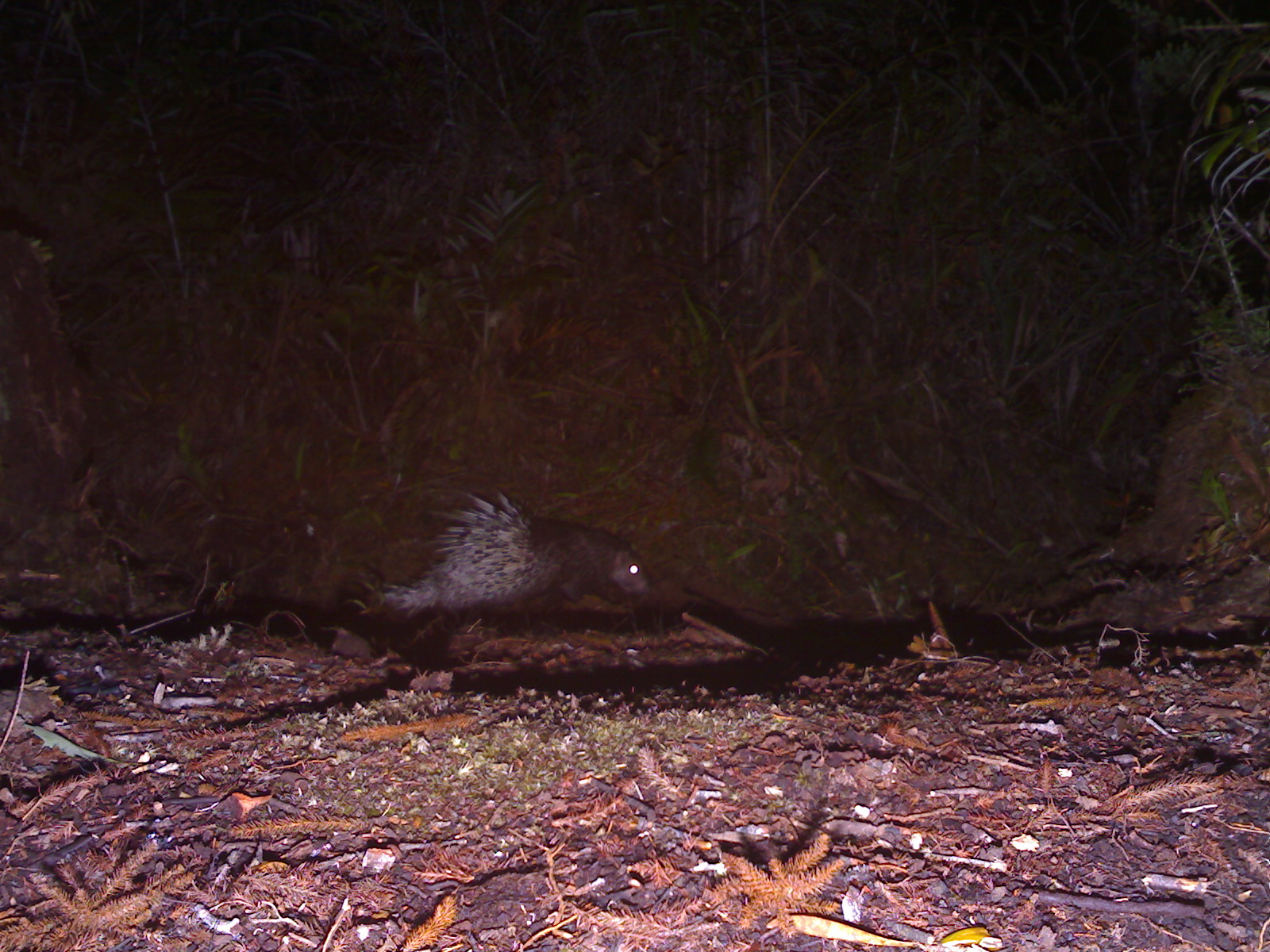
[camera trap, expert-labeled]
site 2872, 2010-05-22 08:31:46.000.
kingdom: Animalia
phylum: Chordata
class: Mammalia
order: Rodentia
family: Hystricidae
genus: Hystrix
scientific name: Hystrix brachyura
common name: east asian porcupine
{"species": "Hystrix brachyura (east asian porcupine)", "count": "1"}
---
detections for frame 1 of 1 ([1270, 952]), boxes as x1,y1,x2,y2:
hystrix brachyura: 379,487,652,620